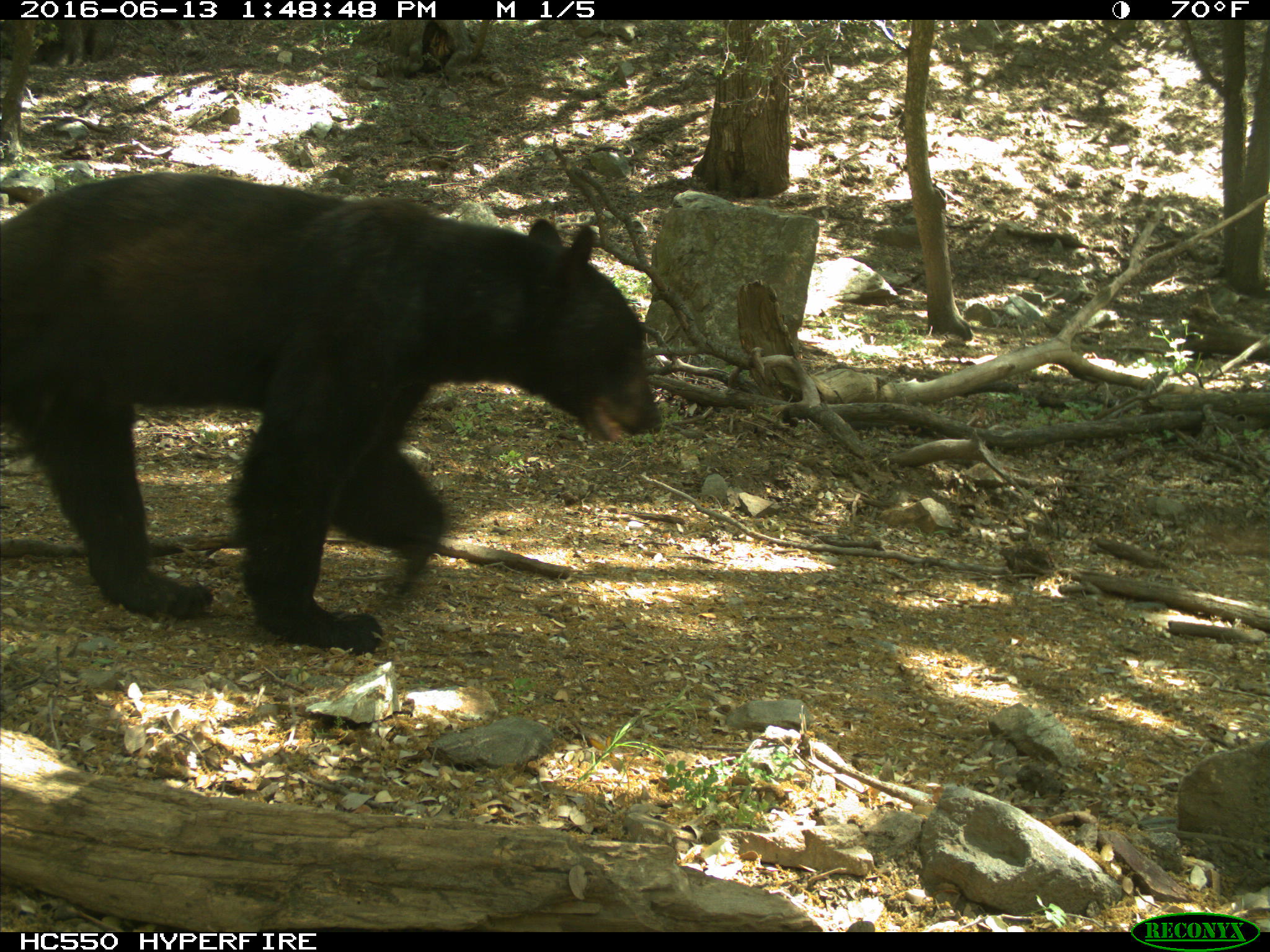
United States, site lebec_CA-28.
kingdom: Animalia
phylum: Chordata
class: Mammalia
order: Carnivora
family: Ursidae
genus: Ursus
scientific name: Ursus americanus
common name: american black bear